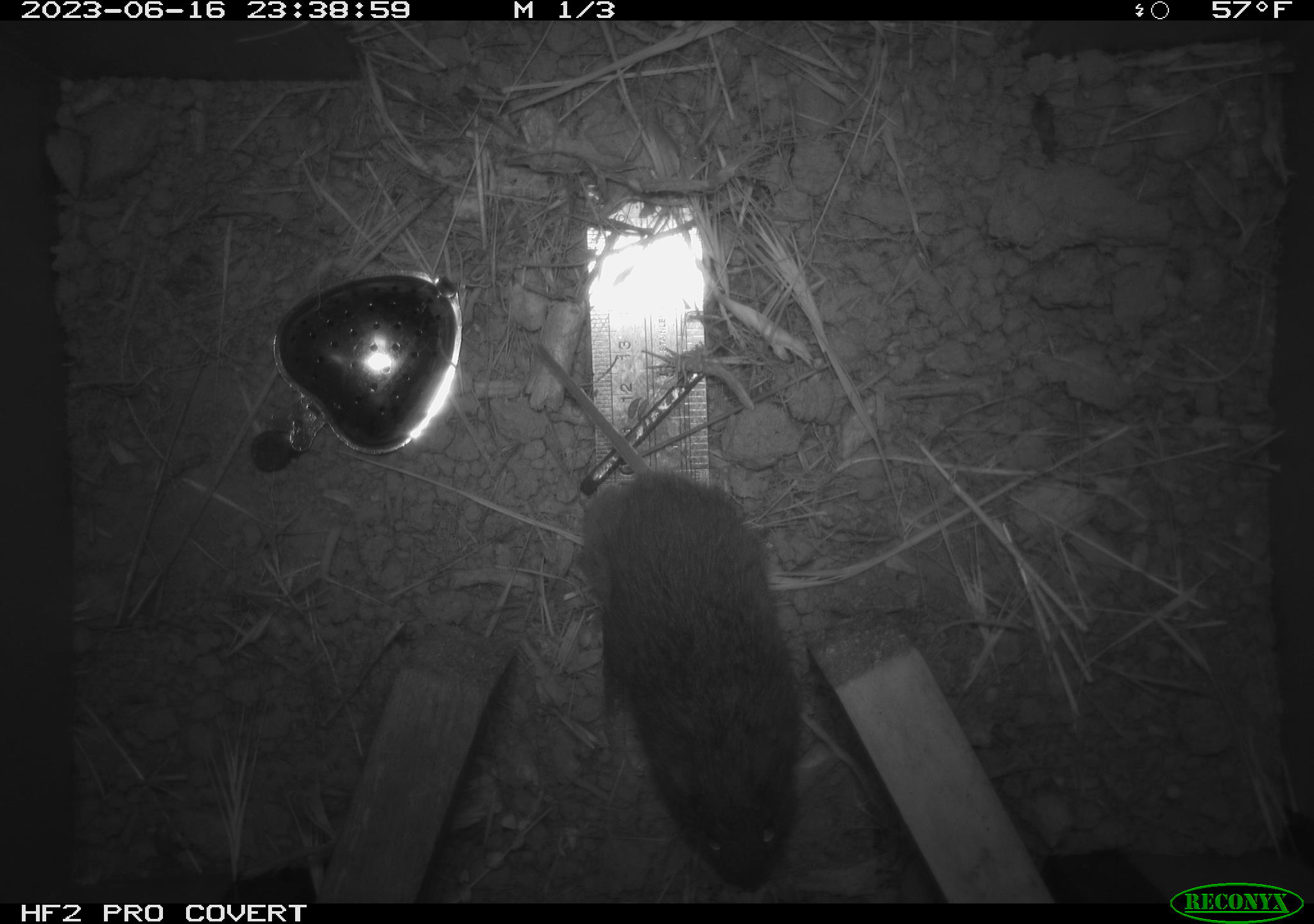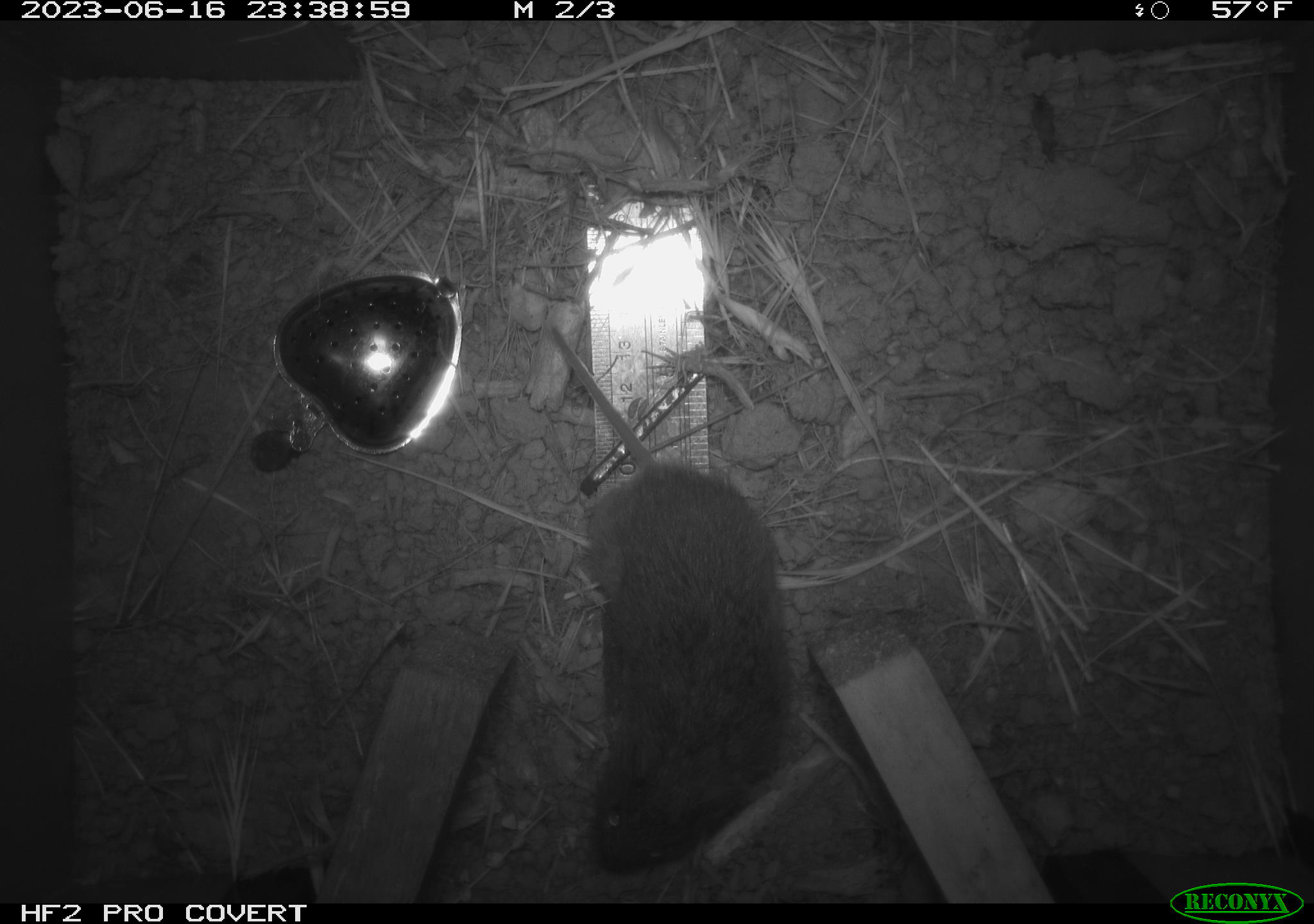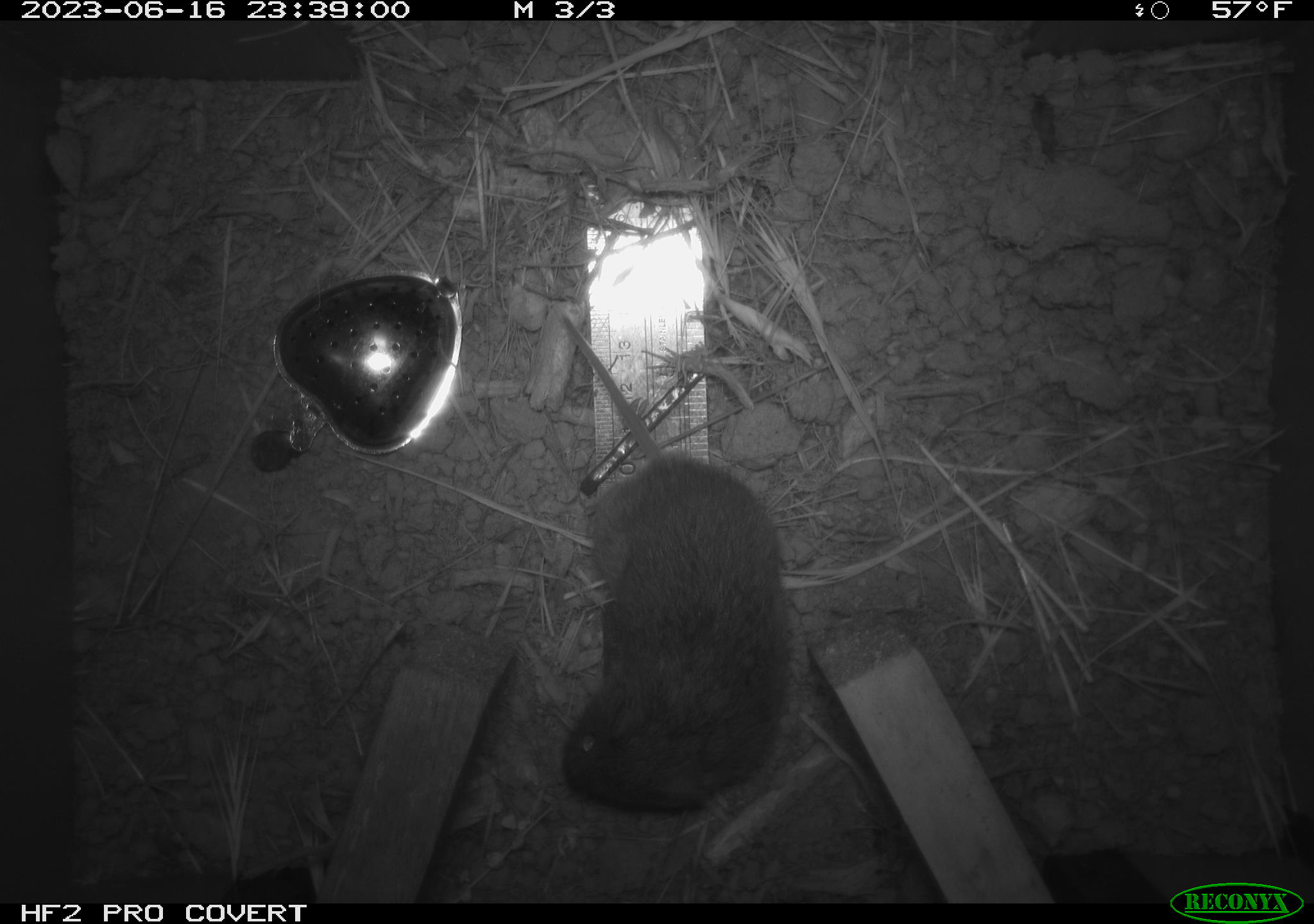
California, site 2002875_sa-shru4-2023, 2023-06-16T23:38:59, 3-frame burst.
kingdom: Animalia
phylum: Chordata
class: Mammalia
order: Rodentia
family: Cricetidae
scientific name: Arvicolinae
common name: voles, lemmings, and muskrats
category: arvicolinae subfamily